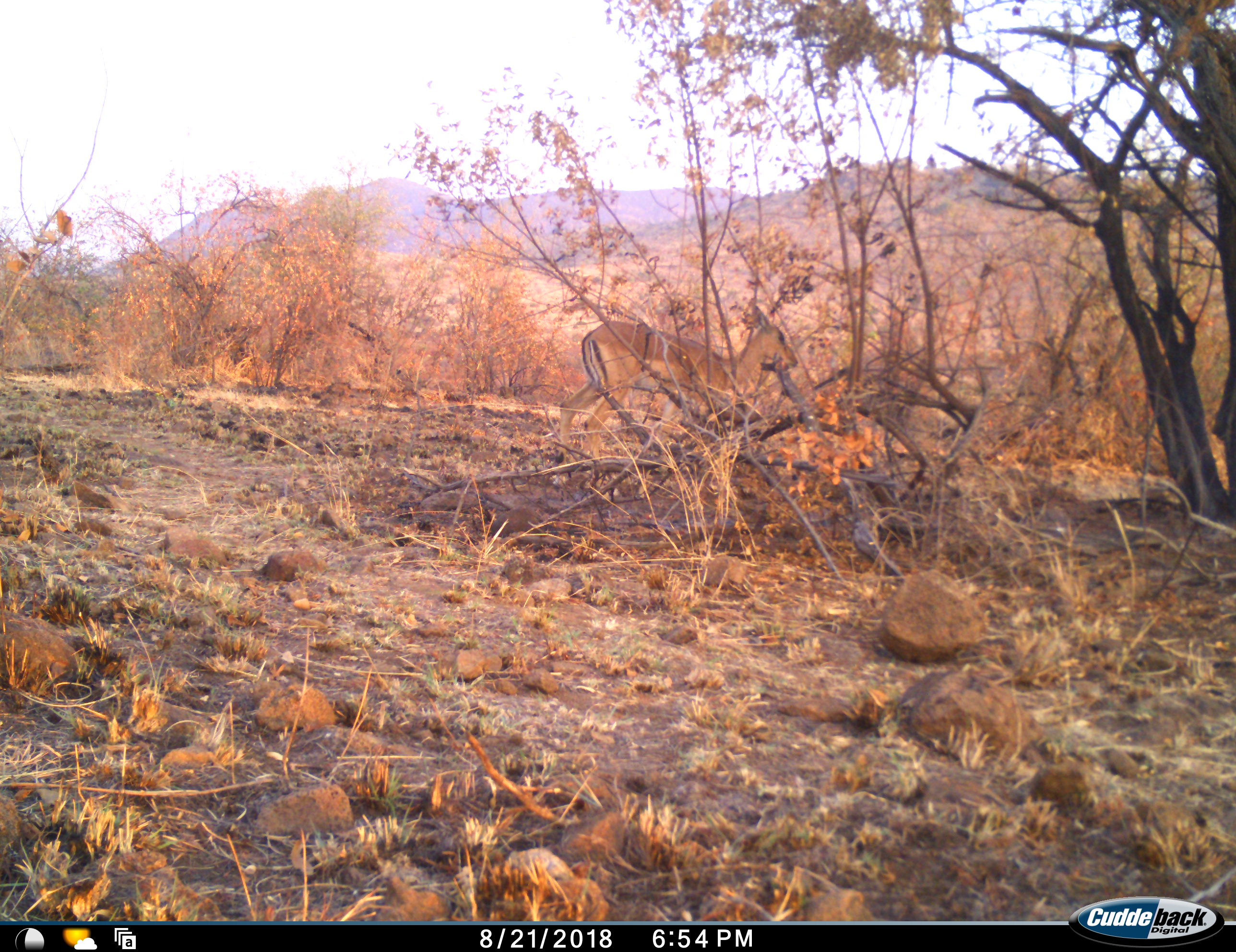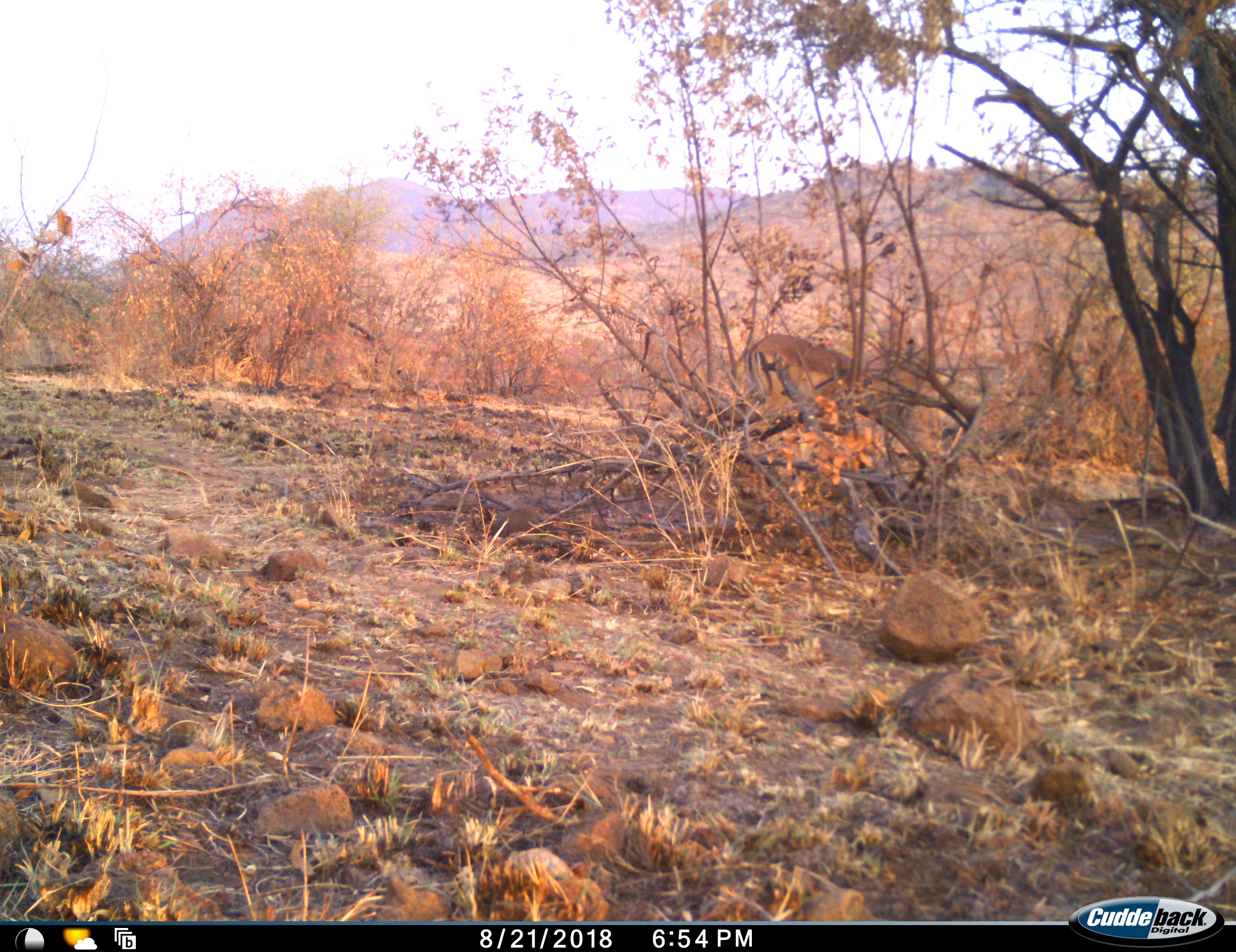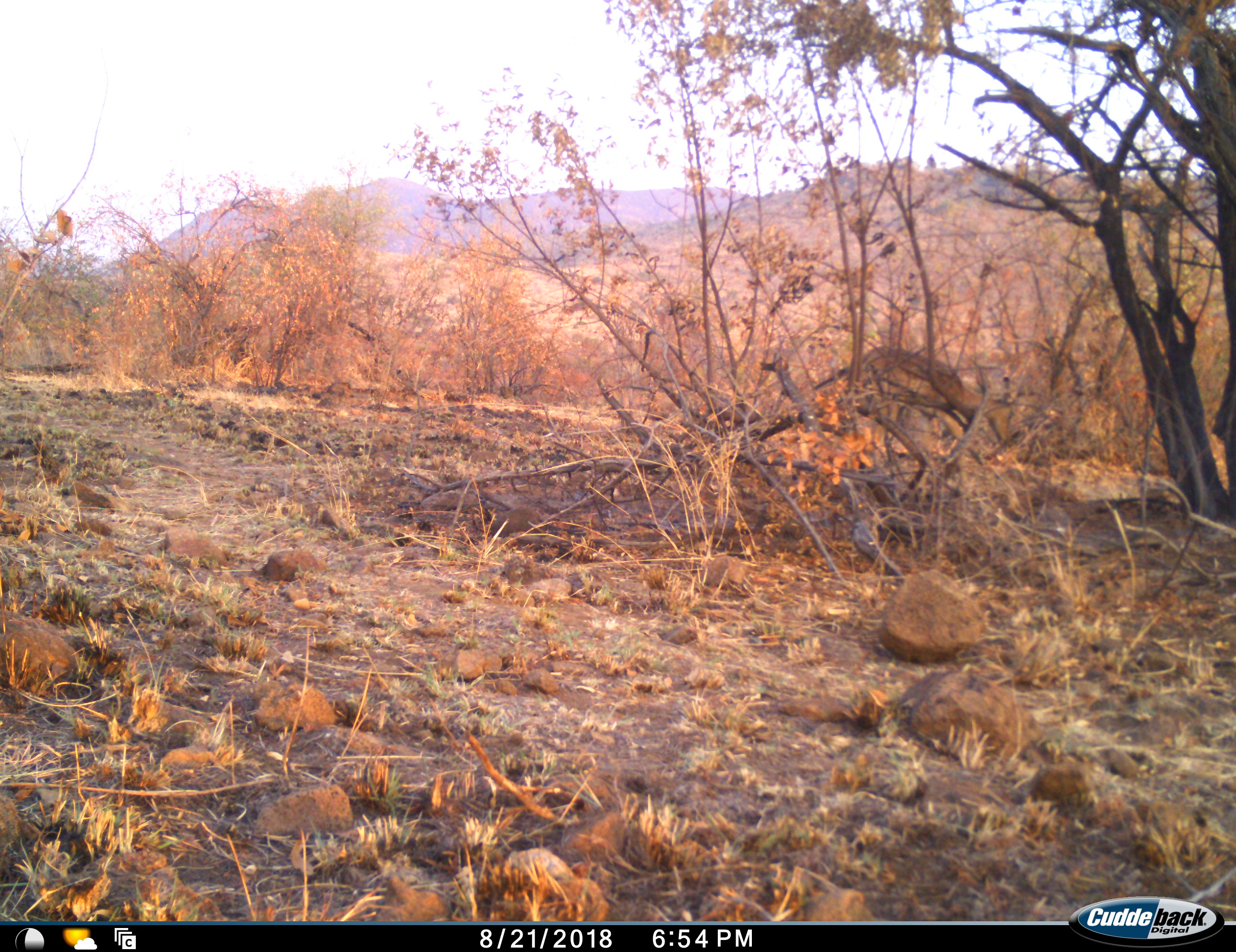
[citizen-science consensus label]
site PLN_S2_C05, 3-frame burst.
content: unidentified animal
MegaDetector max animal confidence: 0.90